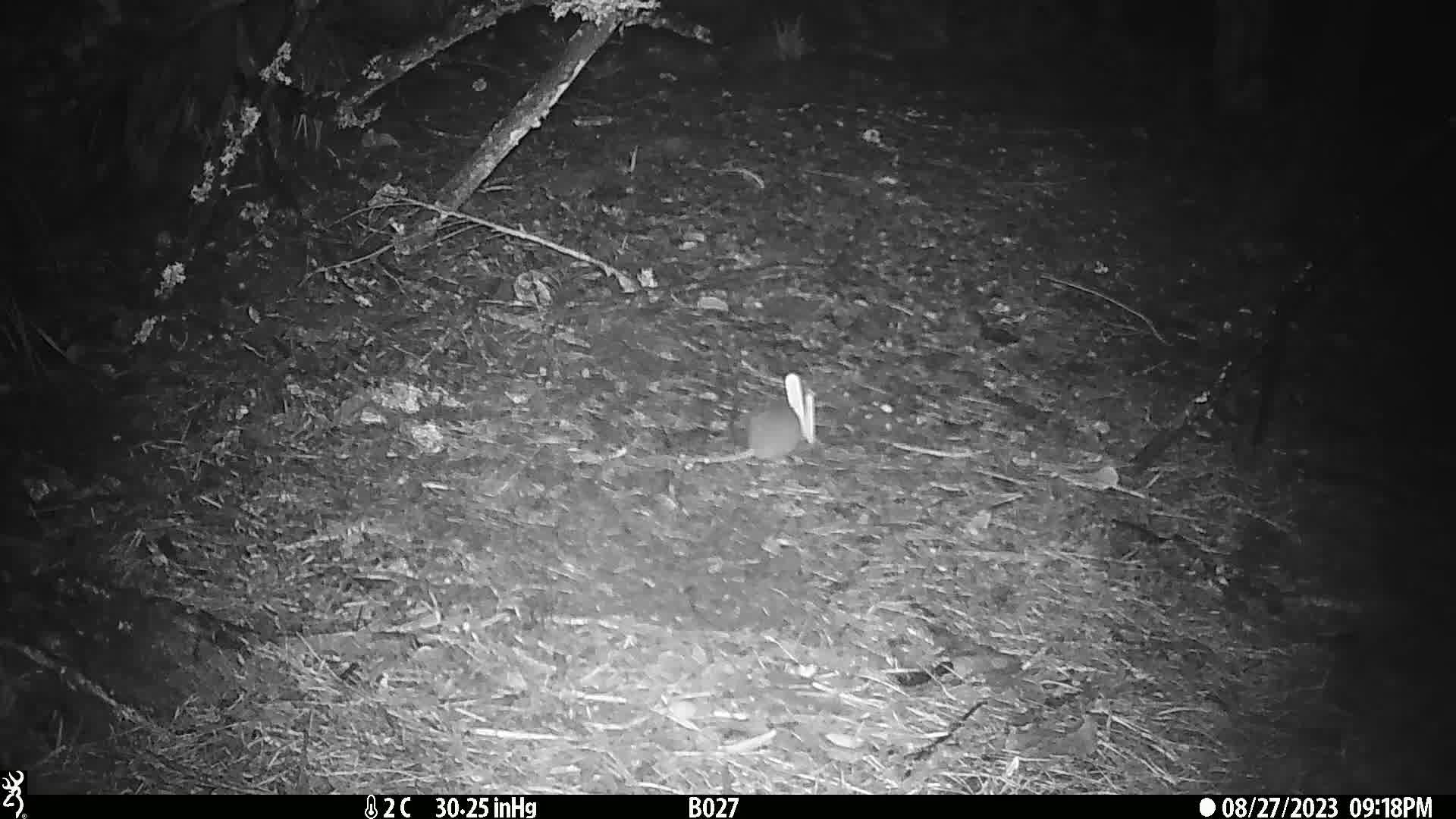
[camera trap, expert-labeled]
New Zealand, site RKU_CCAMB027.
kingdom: Animalia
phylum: Chordata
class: Mammalia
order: Rodentia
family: Muridae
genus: Rattus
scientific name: Rattus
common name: rat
Rat (Rattus).